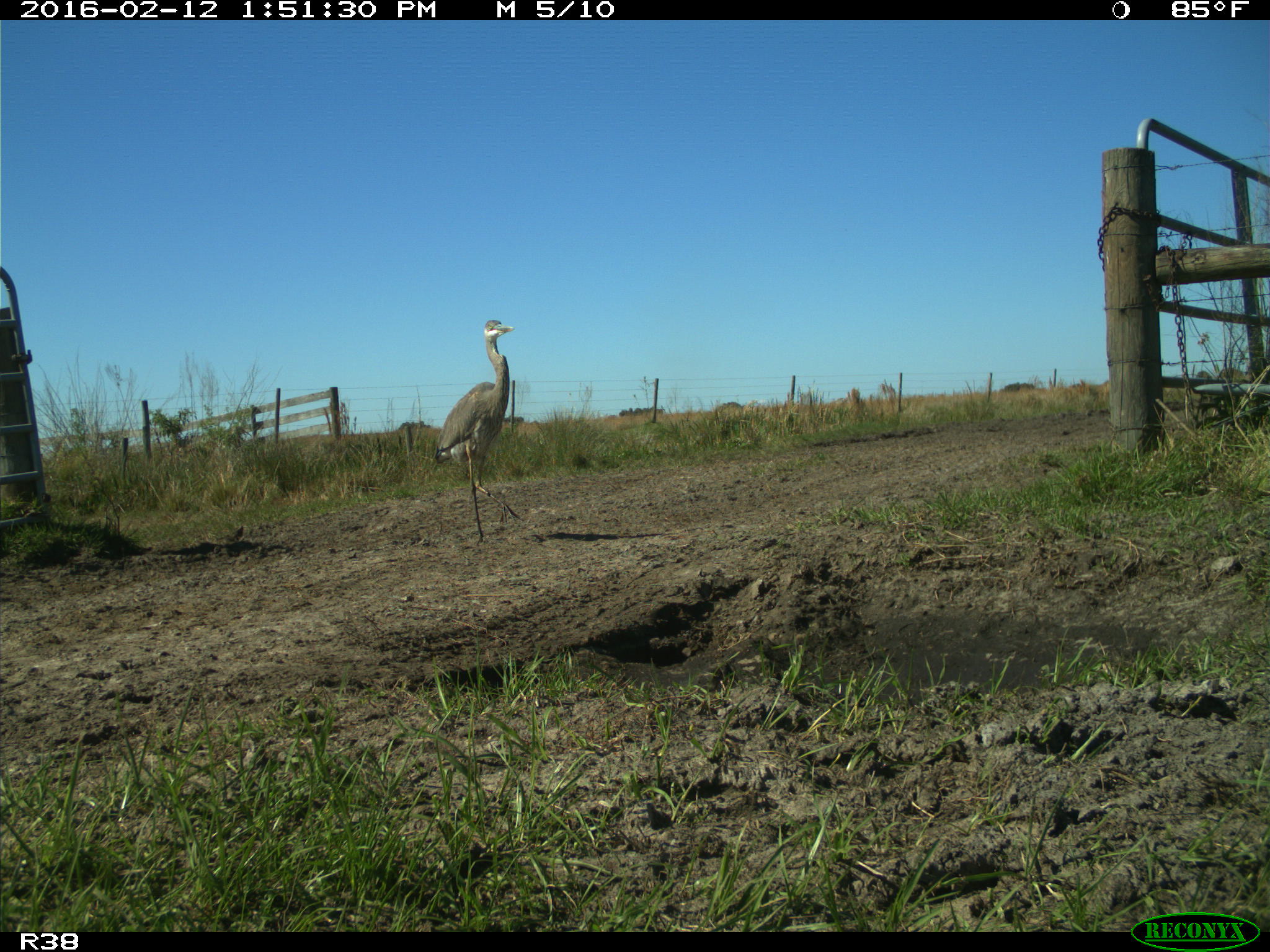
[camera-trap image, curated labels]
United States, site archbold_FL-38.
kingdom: Animalia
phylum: Chordata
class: Aves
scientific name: Aves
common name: birds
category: unidentified bird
Unidentified bird (birds) (Aves).